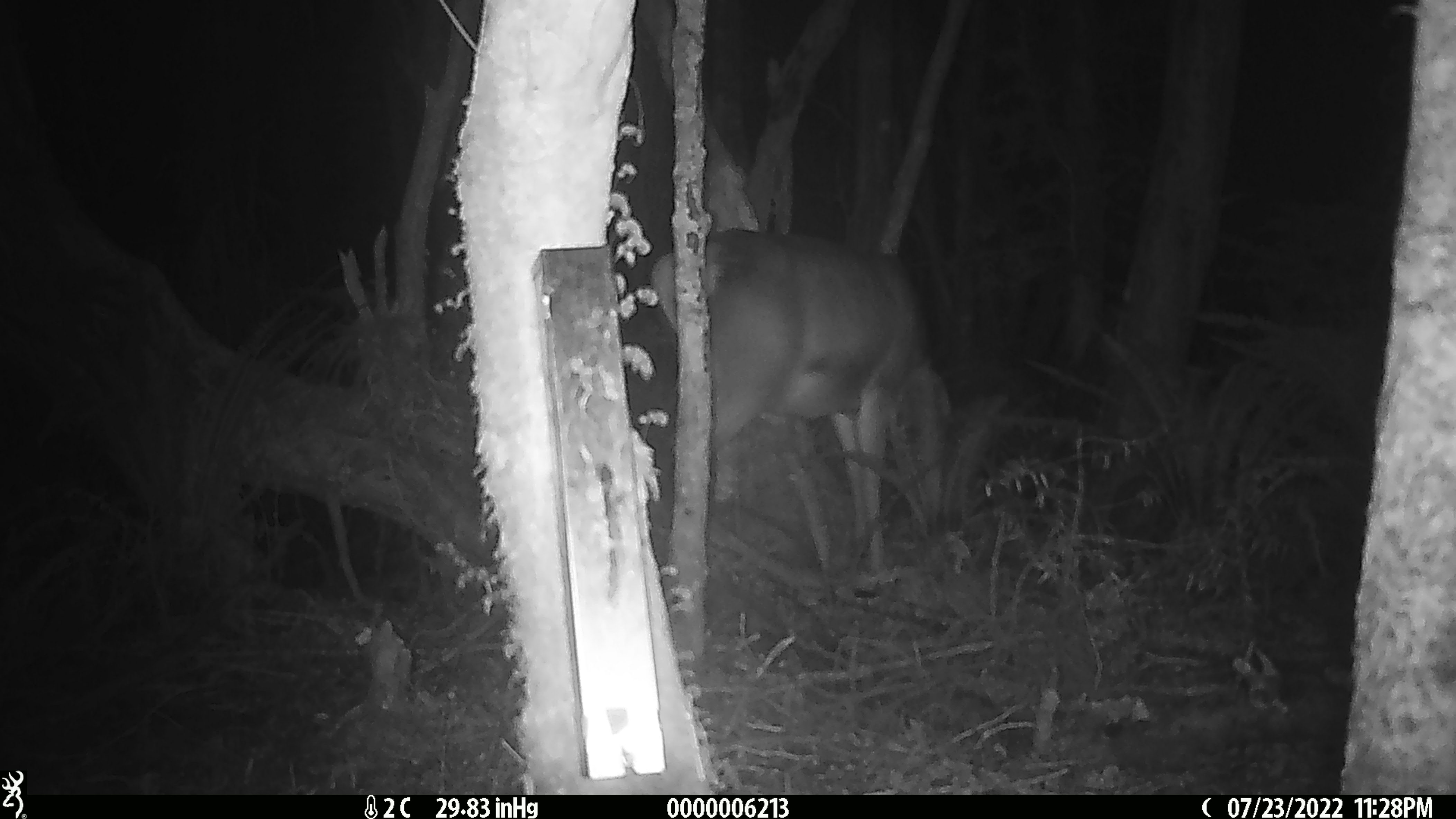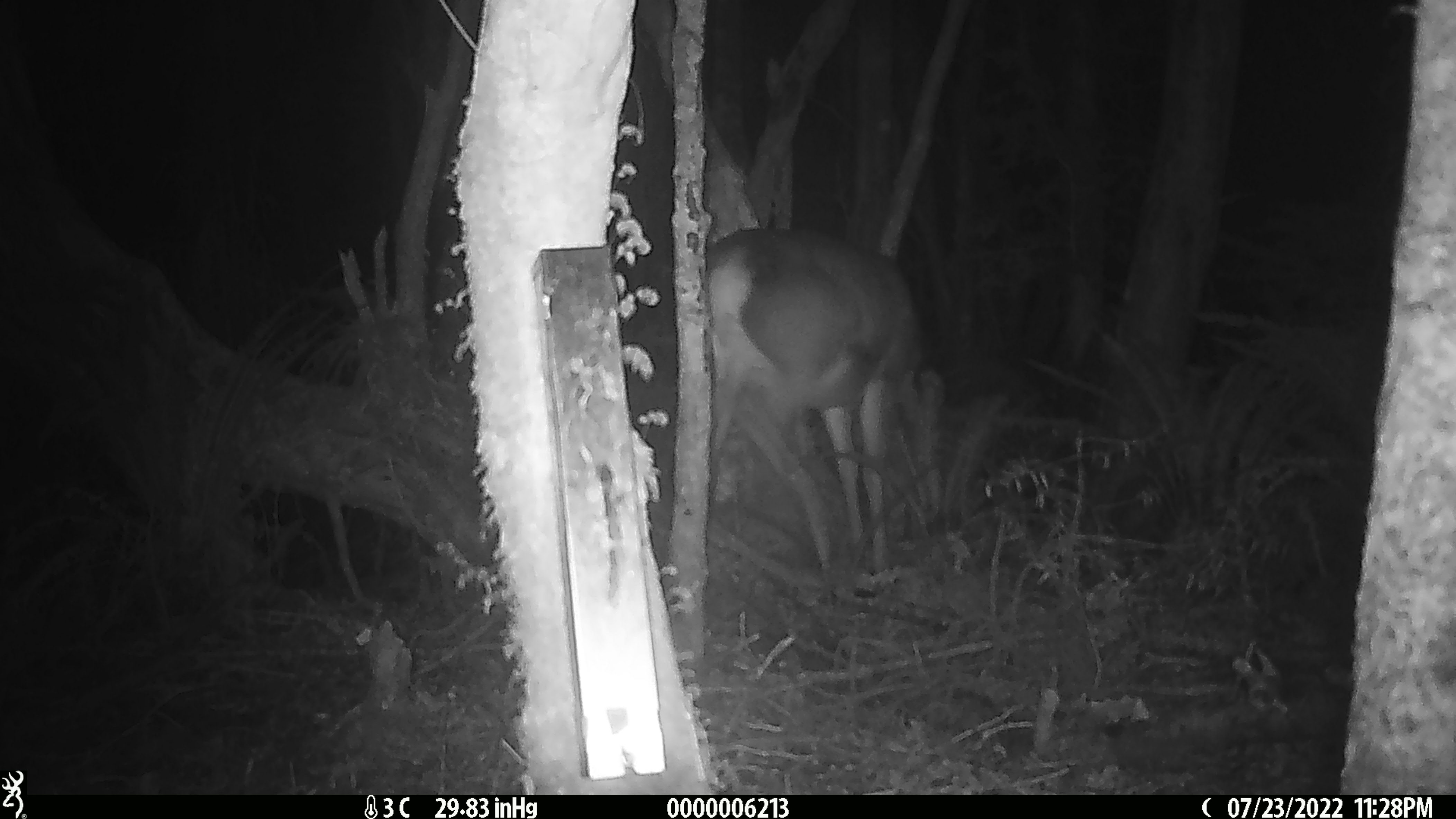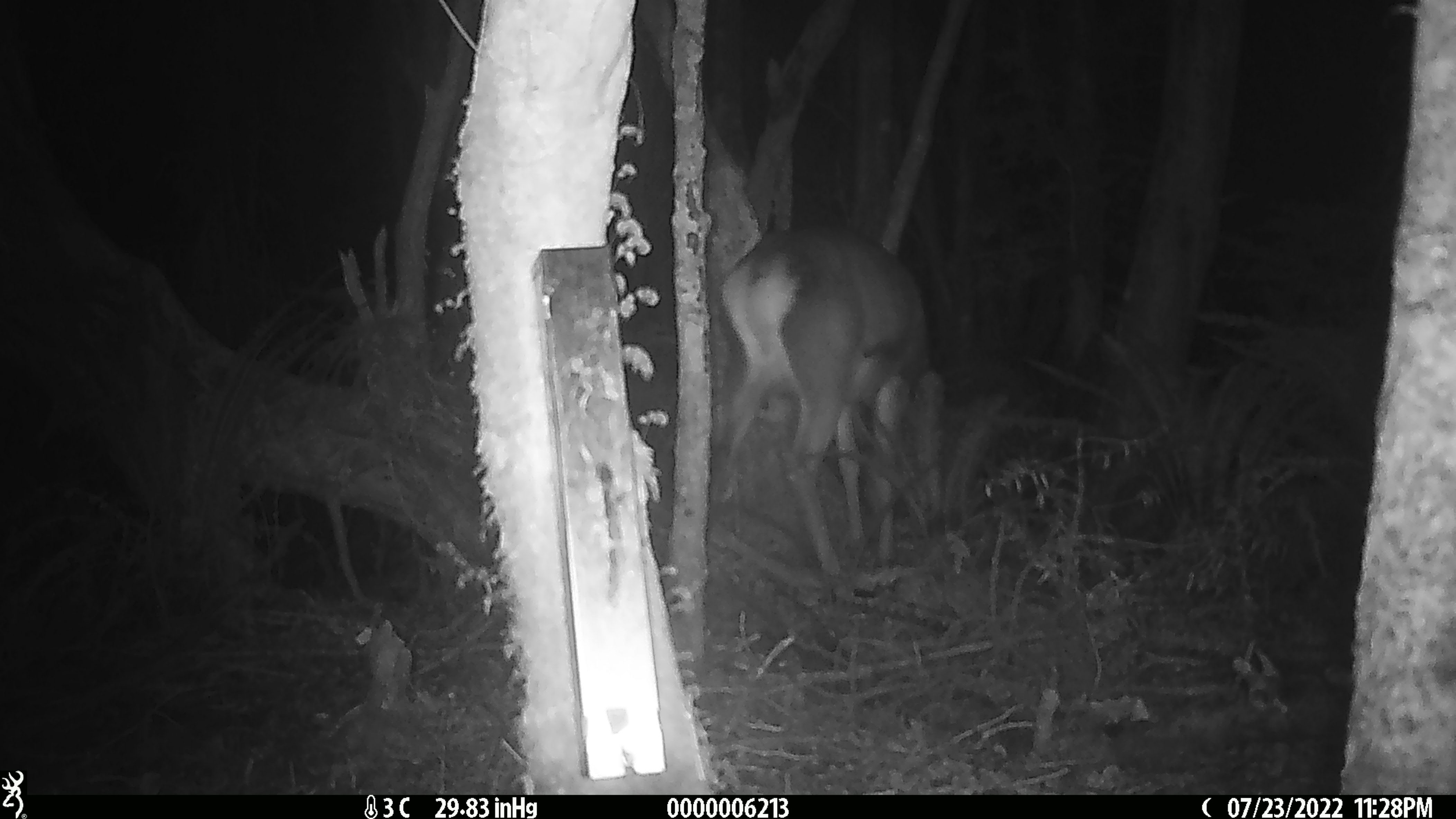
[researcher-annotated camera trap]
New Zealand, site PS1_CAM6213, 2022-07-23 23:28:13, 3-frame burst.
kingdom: Animalia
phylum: Chordata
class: Mammalia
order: Artiodactyla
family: Cervidae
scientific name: Cervidae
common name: deer